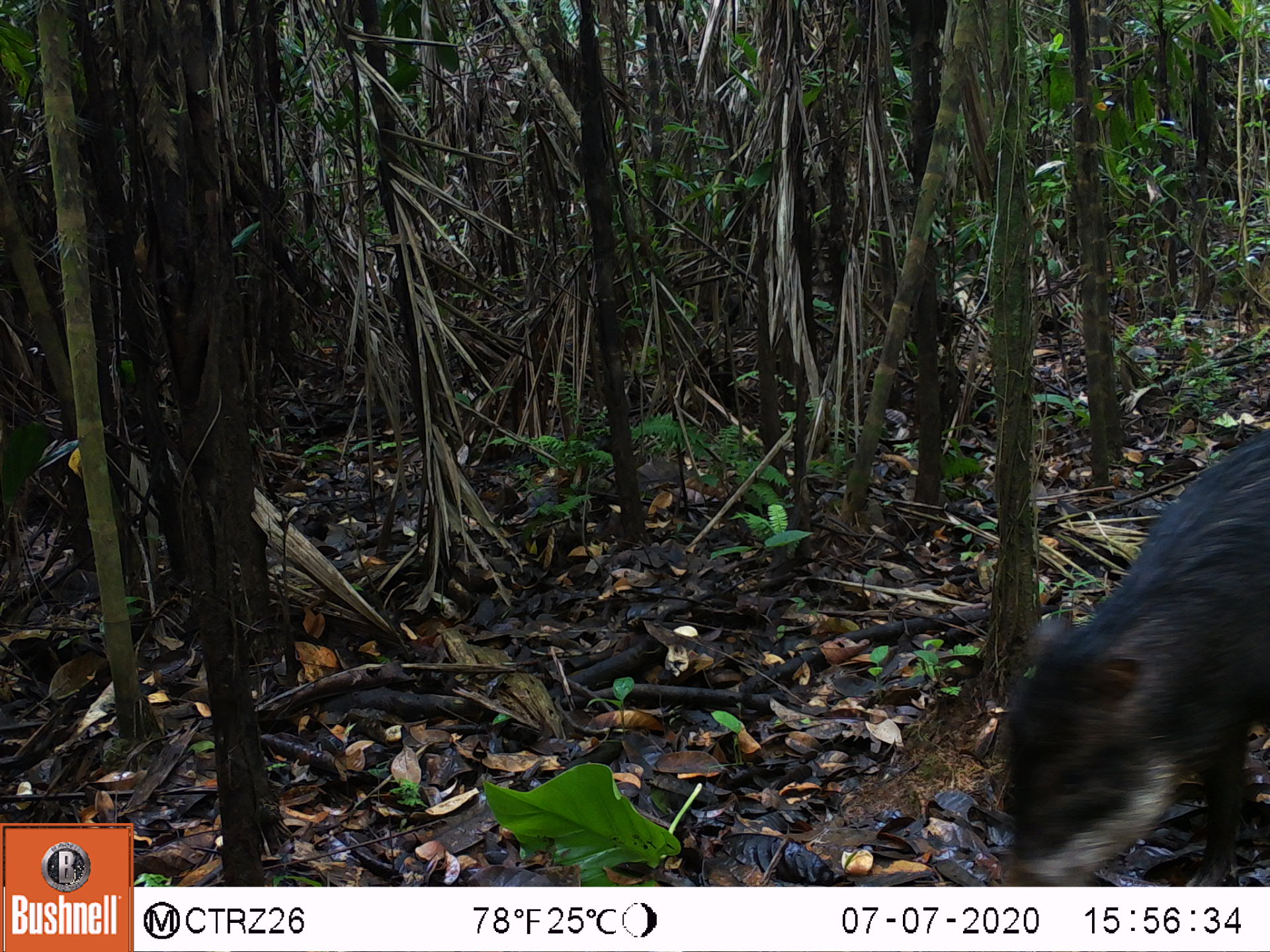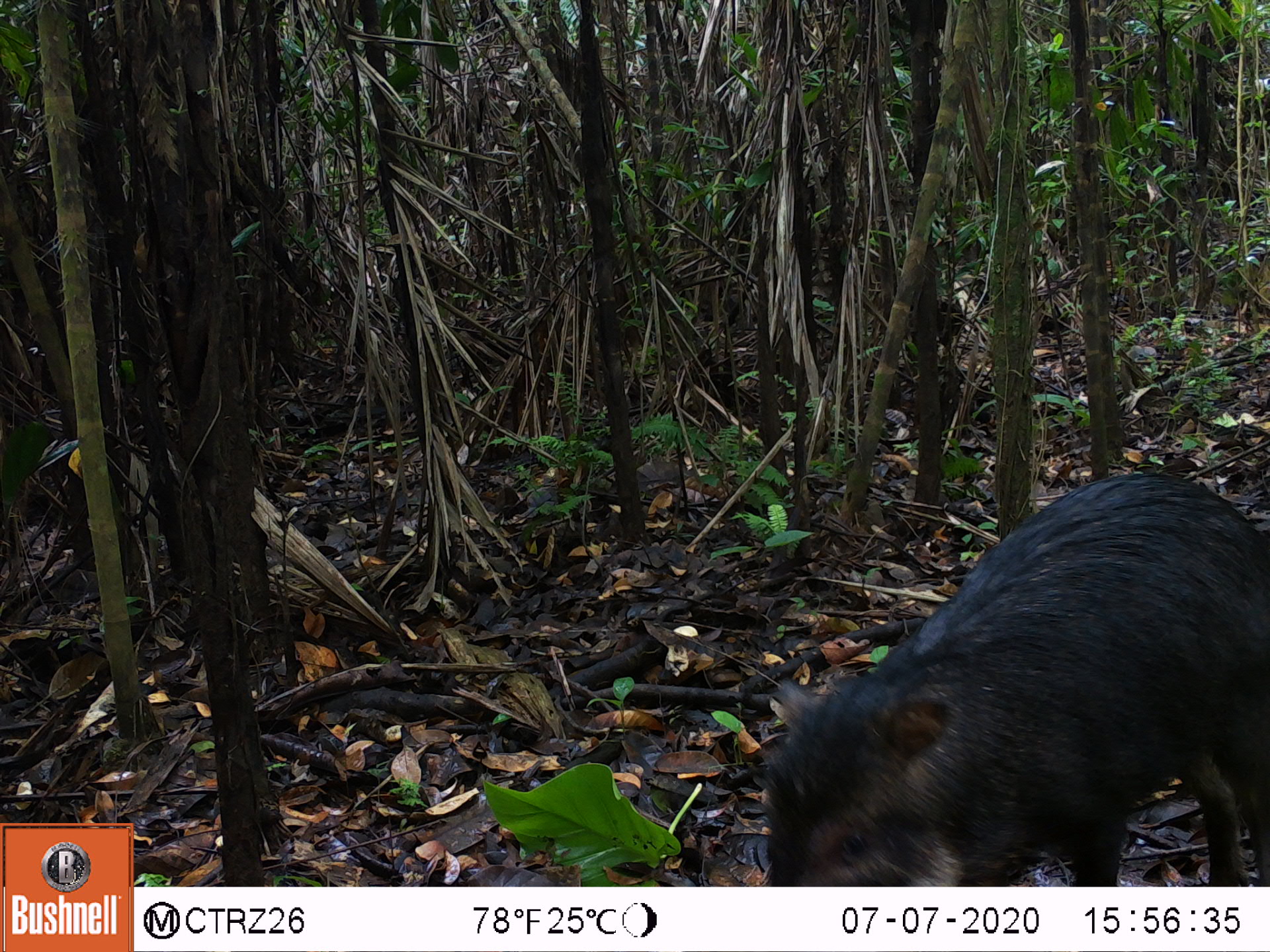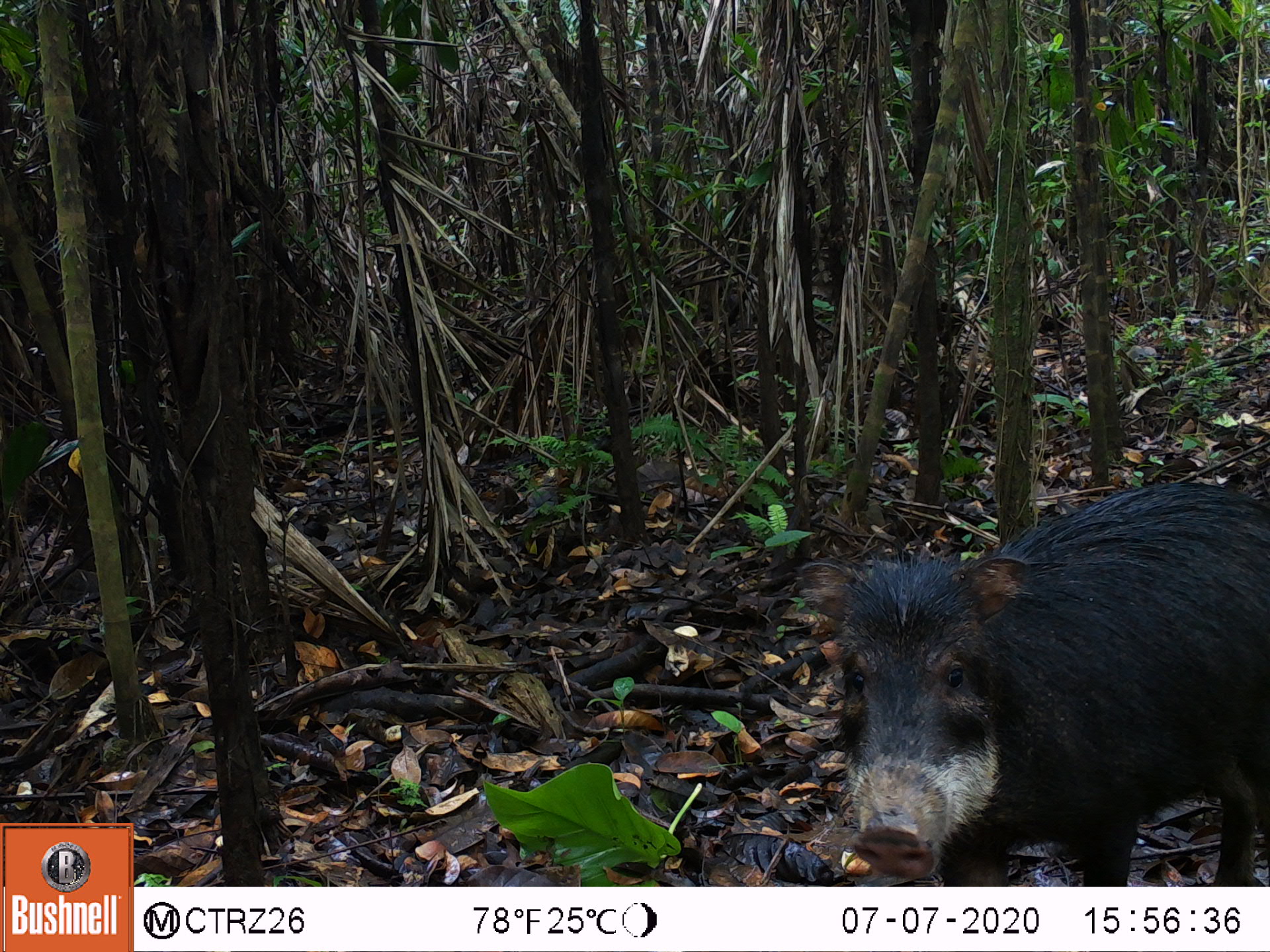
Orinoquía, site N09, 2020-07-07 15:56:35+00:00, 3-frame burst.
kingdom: Animalia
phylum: Chordata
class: Mammalia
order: Artiodactyla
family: Tayassuidae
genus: Tayassu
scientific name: Tayassu pecari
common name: white-lipped peccary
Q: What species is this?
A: White-lipped peccary (Tayassu pecari).